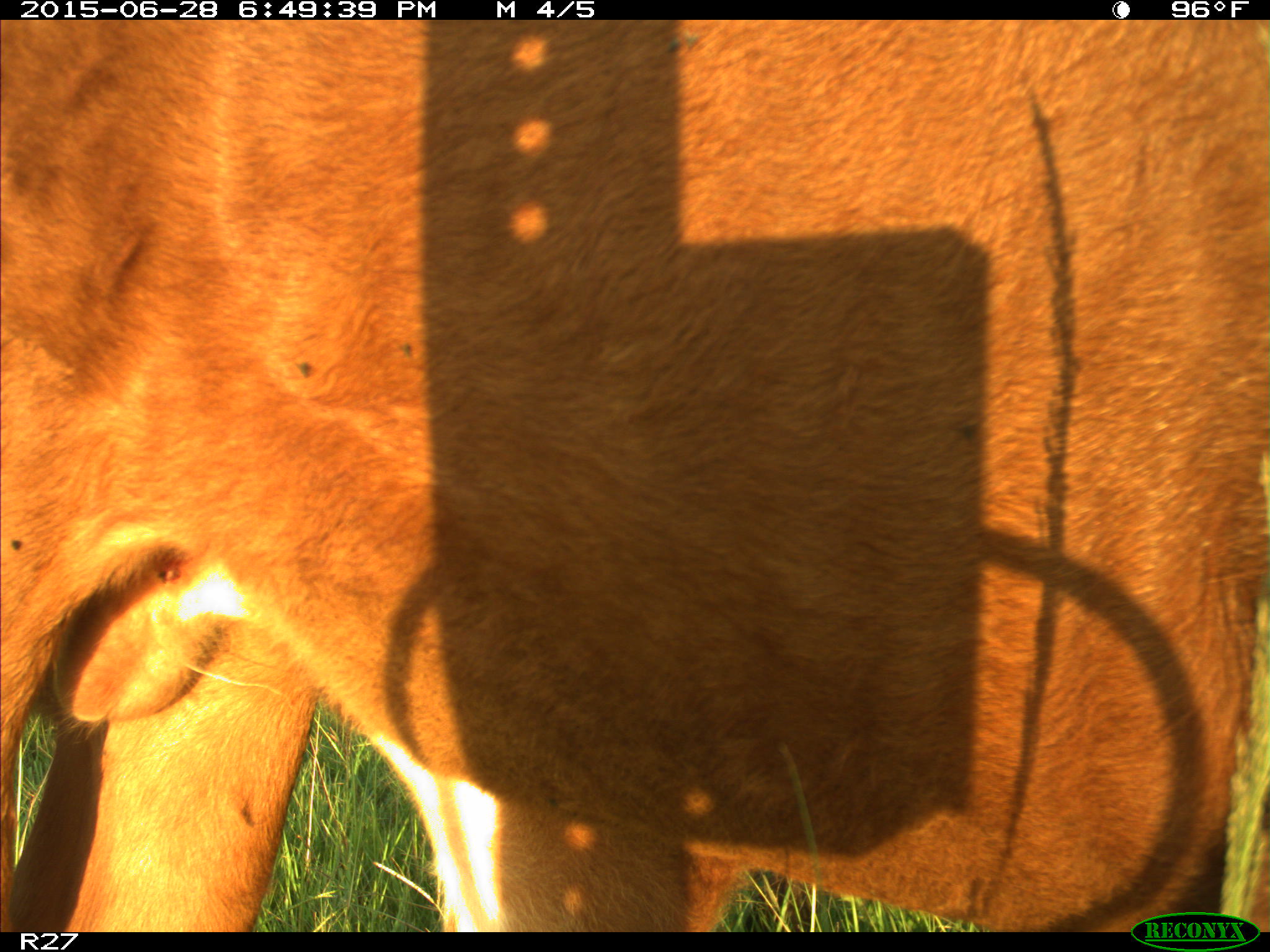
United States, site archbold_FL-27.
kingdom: Animalia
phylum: Chordata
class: Mammalia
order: Artiodactyla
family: Bovidae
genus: Bos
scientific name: Bos taurus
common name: domestic cow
Bos taurus (domestic cow).